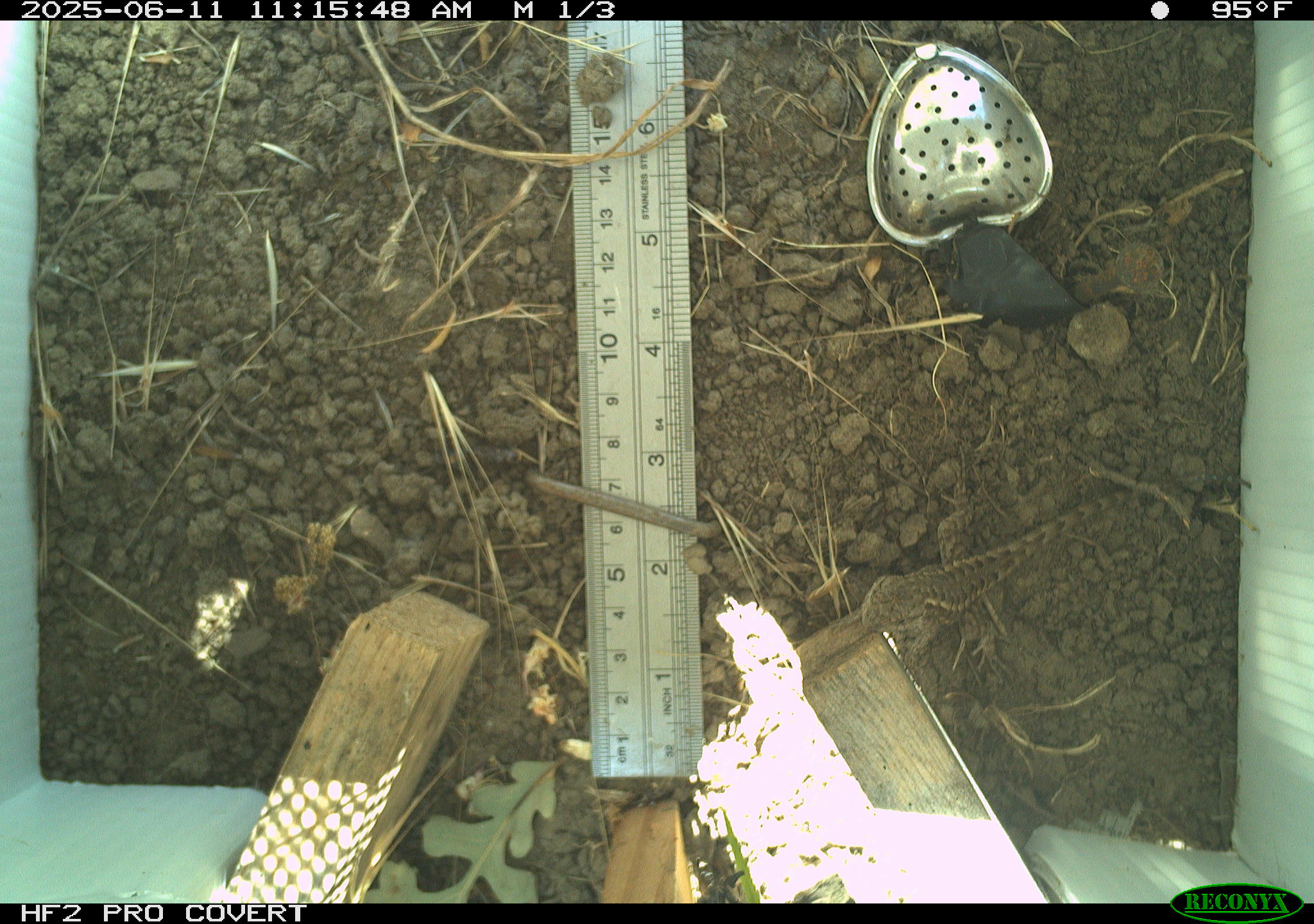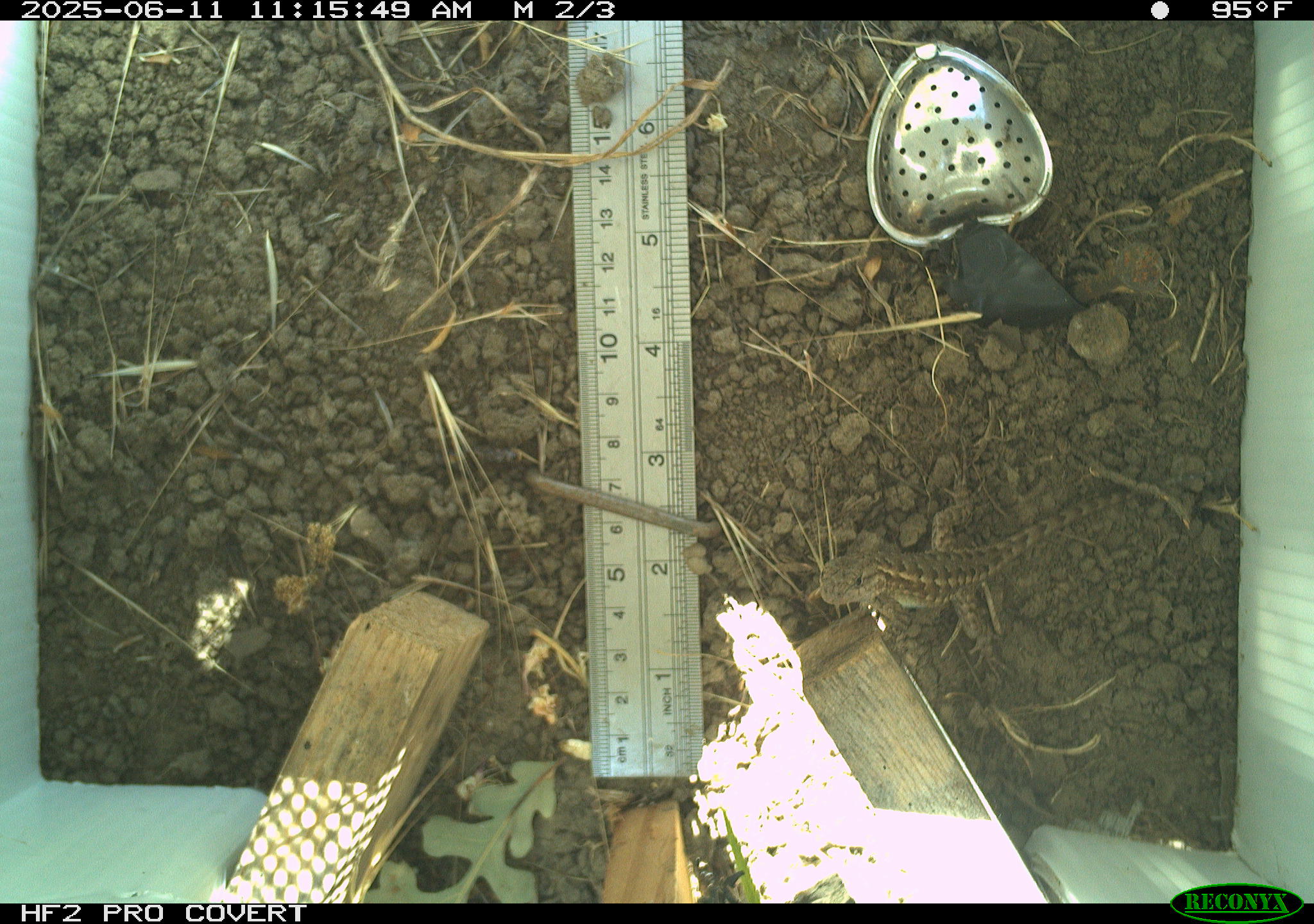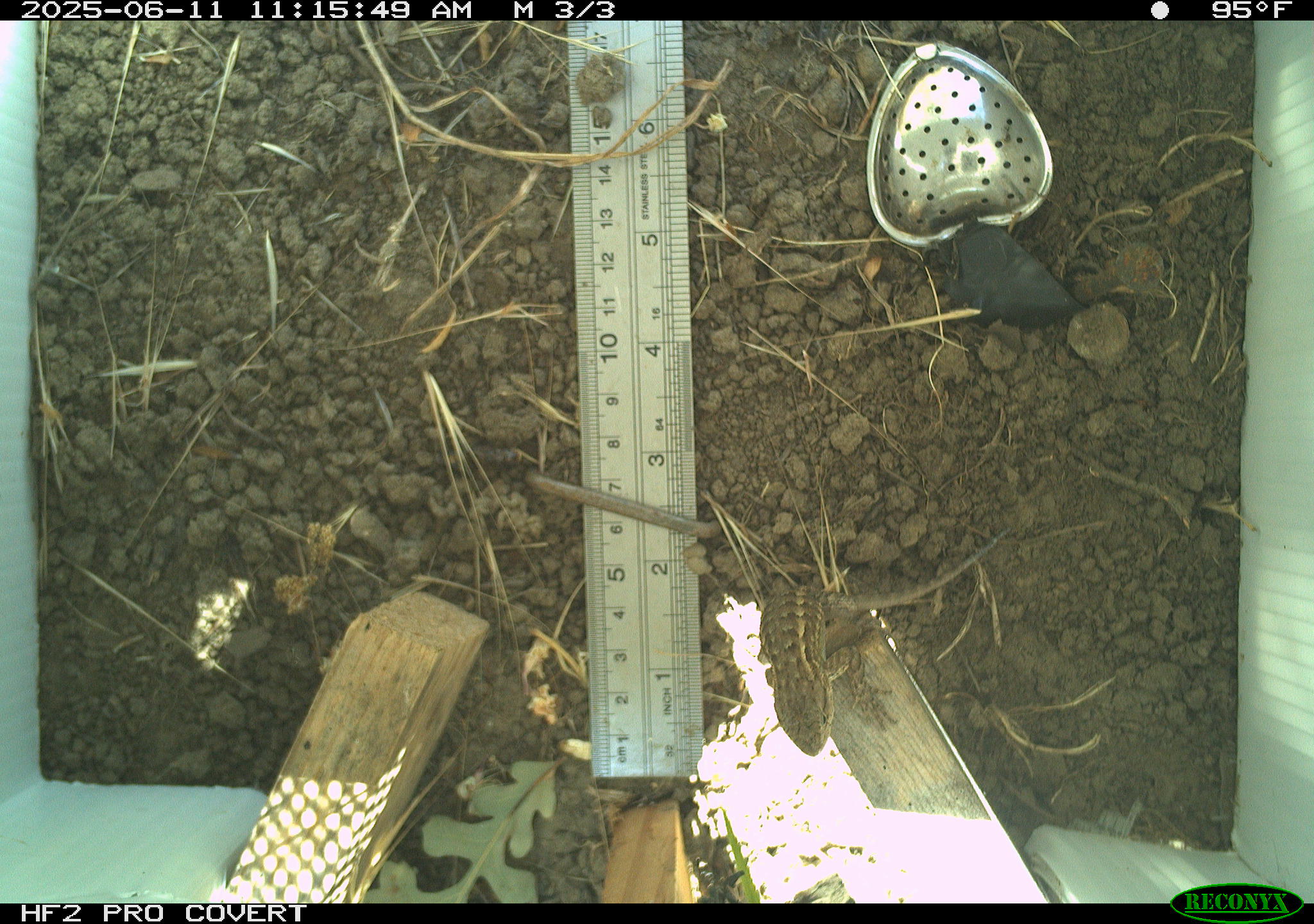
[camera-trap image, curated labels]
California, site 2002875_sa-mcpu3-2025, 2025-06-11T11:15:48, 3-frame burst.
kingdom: Animalia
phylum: Chordata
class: Reptilia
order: Squamata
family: Phrynosomatidae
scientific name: Phrynosomatidae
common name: north american spiny lizards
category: sceloporus/uta species